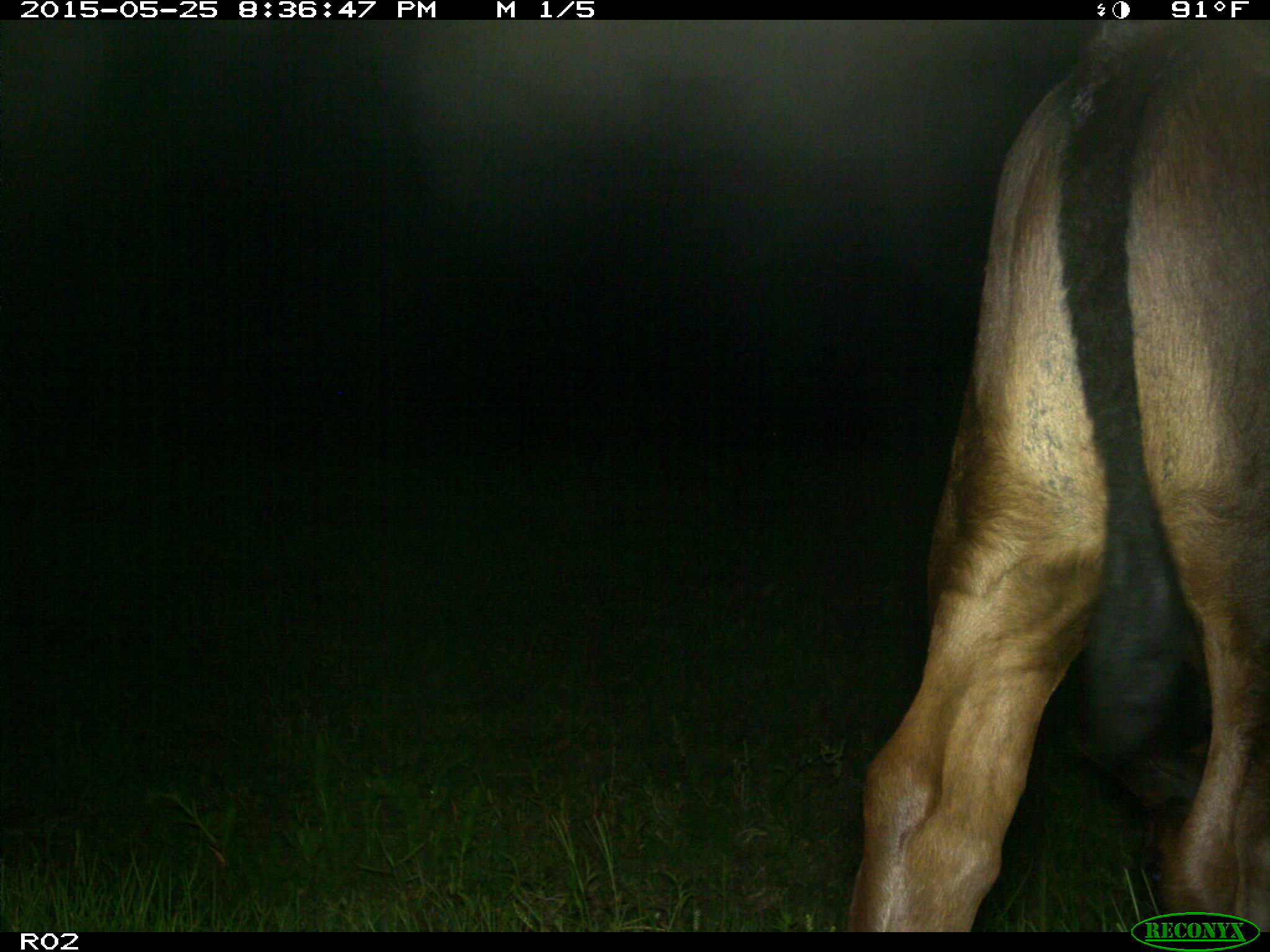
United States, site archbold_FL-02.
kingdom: Animalia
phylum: Chordata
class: Mammalia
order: Artiodactyla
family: Bovidae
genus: Bos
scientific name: Bos taurus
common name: domestic cow